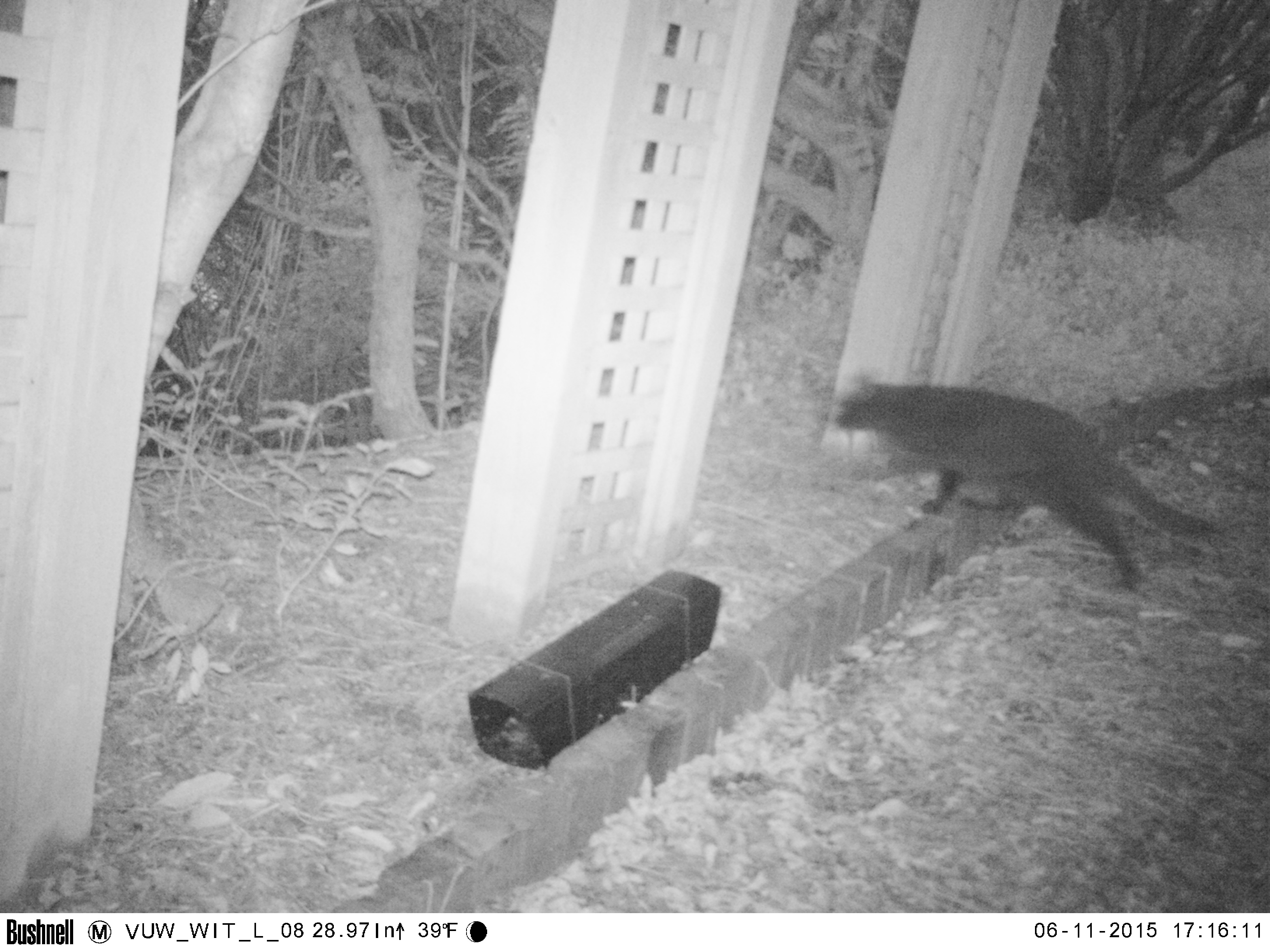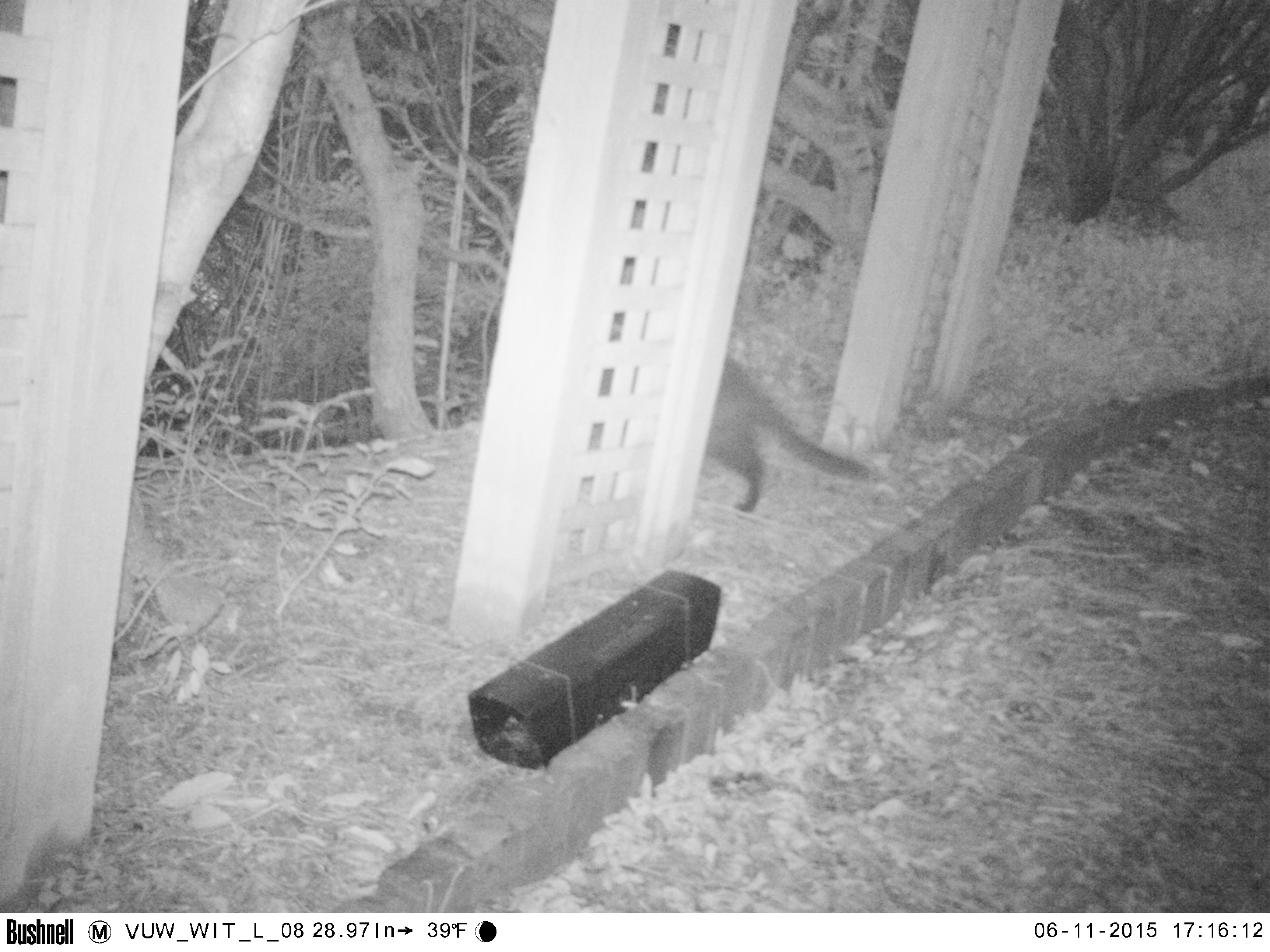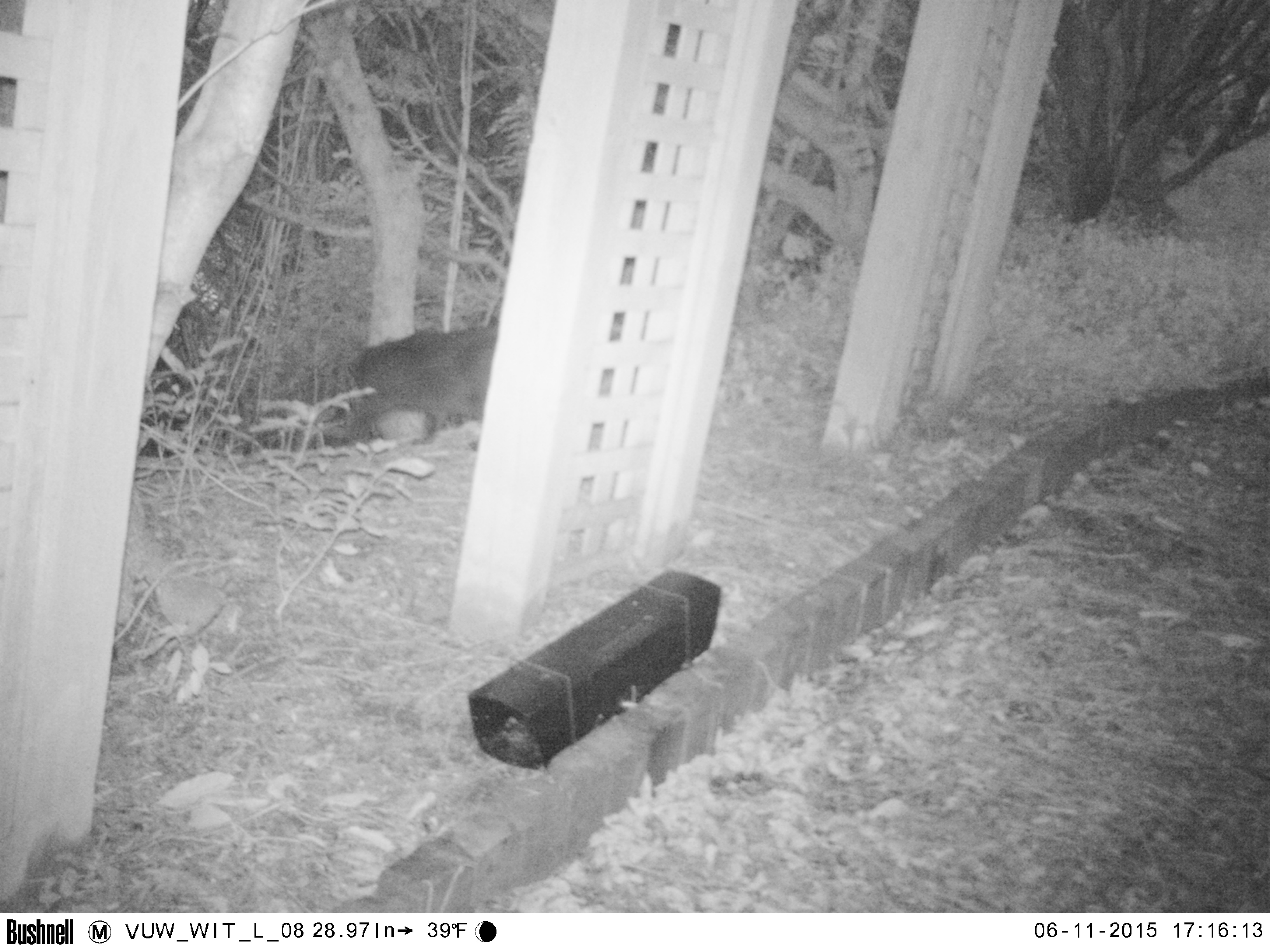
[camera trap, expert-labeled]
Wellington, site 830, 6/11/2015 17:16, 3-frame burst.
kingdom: Animalia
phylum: Chordata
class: Mammalia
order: Carnivora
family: Felidae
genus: Felis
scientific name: Felis catus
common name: cat